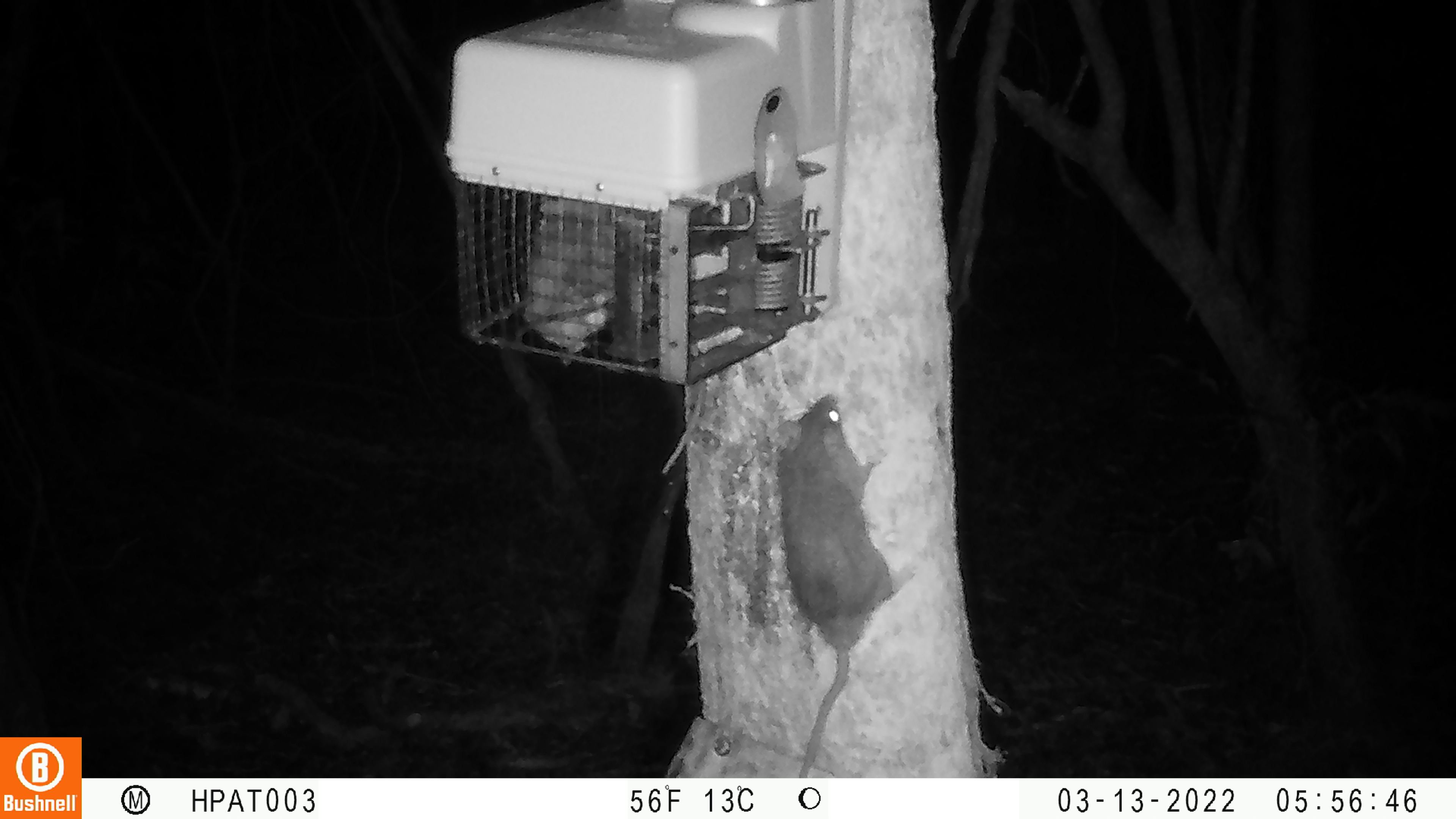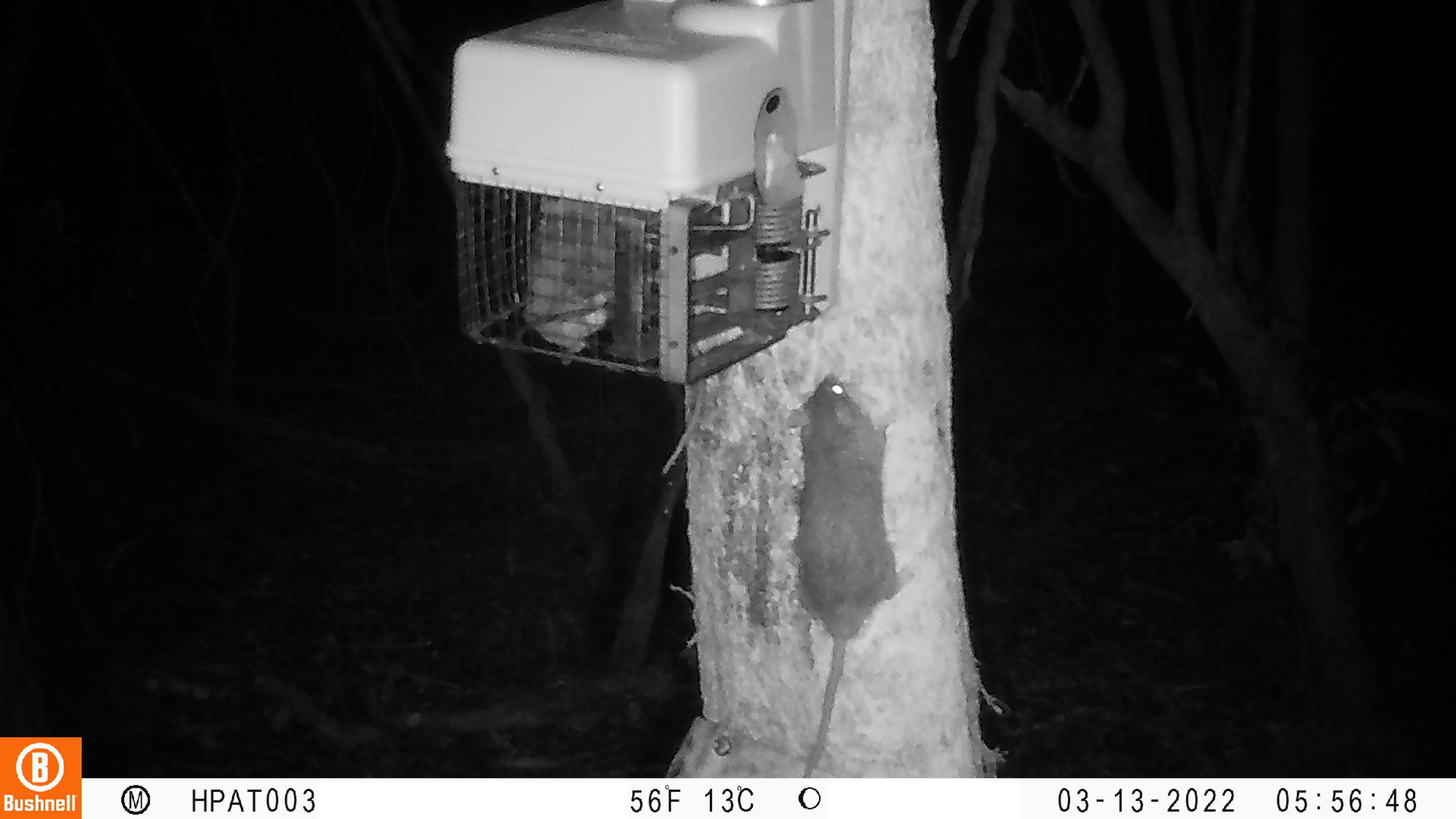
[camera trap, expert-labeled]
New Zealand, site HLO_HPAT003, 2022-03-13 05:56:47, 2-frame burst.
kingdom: Animalia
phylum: Chordata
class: Mammalia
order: Rodentia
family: Muridae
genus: Rattus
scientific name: Rattus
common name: rat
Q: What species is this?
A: Rat (Rattus).